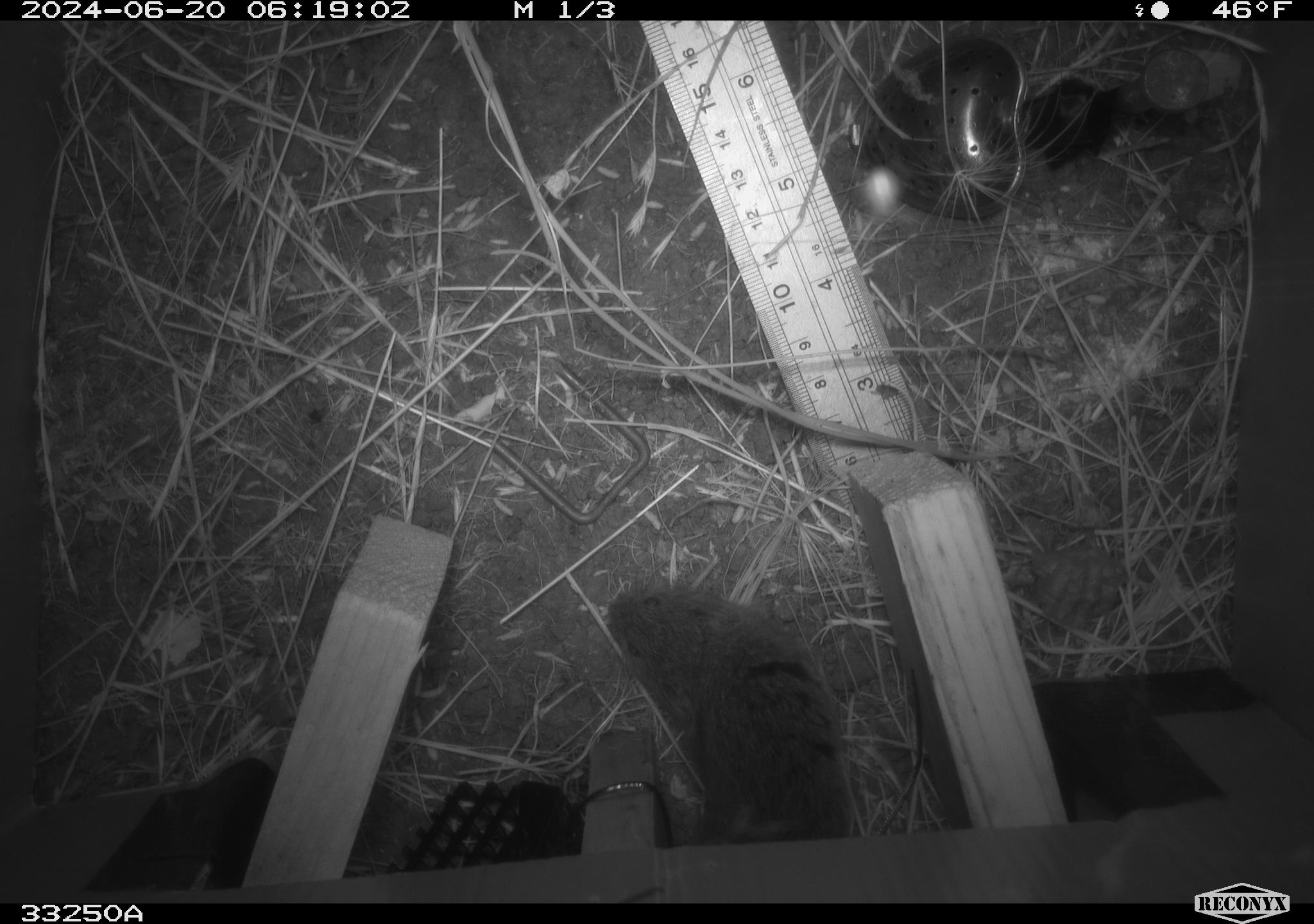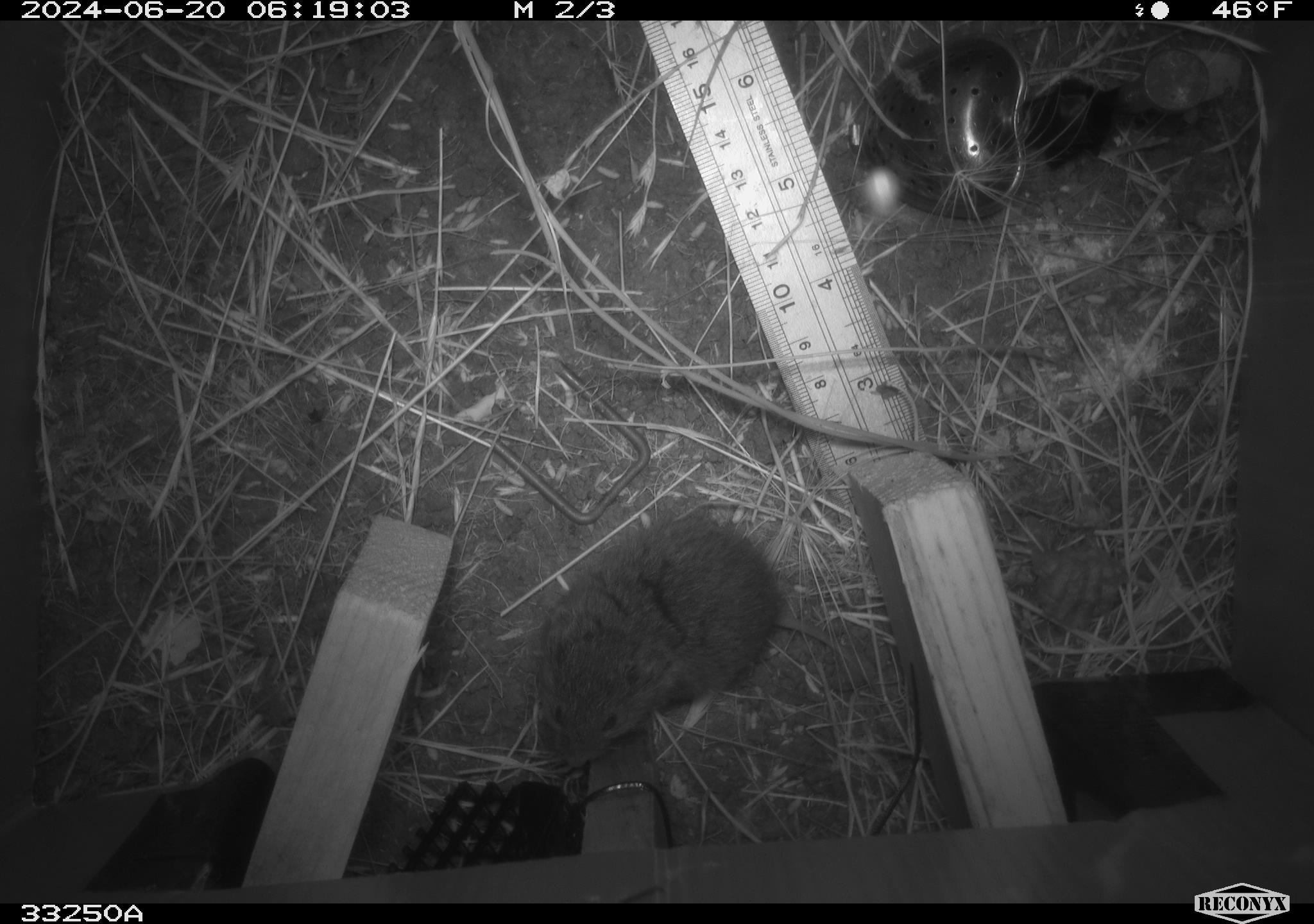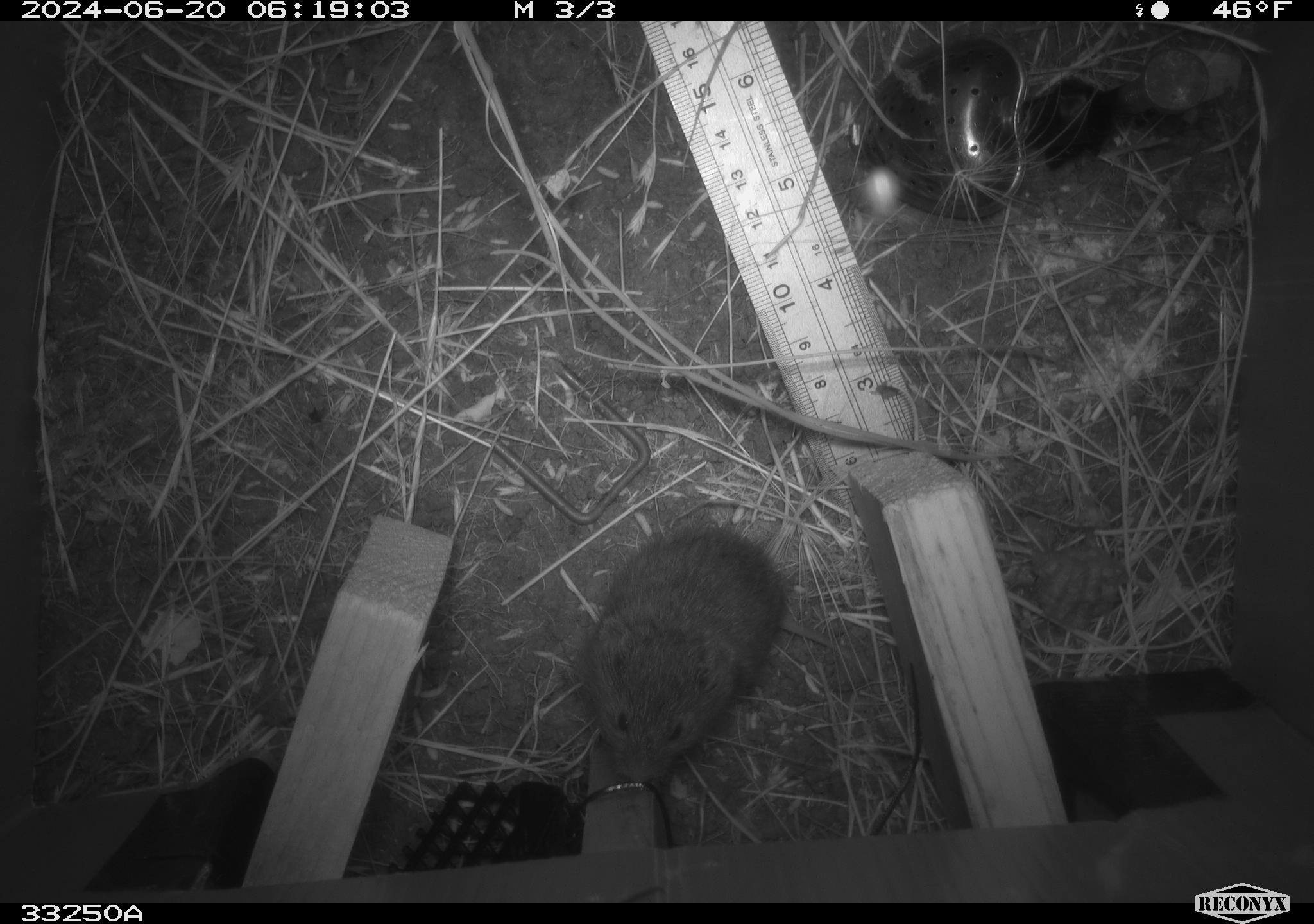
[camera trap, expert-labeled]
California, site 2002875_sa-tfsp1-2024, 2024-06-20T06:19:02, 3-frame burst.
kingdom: Animalia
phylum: Chordata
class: Mammalia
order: Rodentia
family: Cricetidae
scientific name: Arvicolinae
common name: voles, lemmings, and muskrats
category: arvicolinae subfamily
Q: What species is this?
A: Arvicolinae subfamily (voles, lemmings, and muskrats) (Arvicolinae).